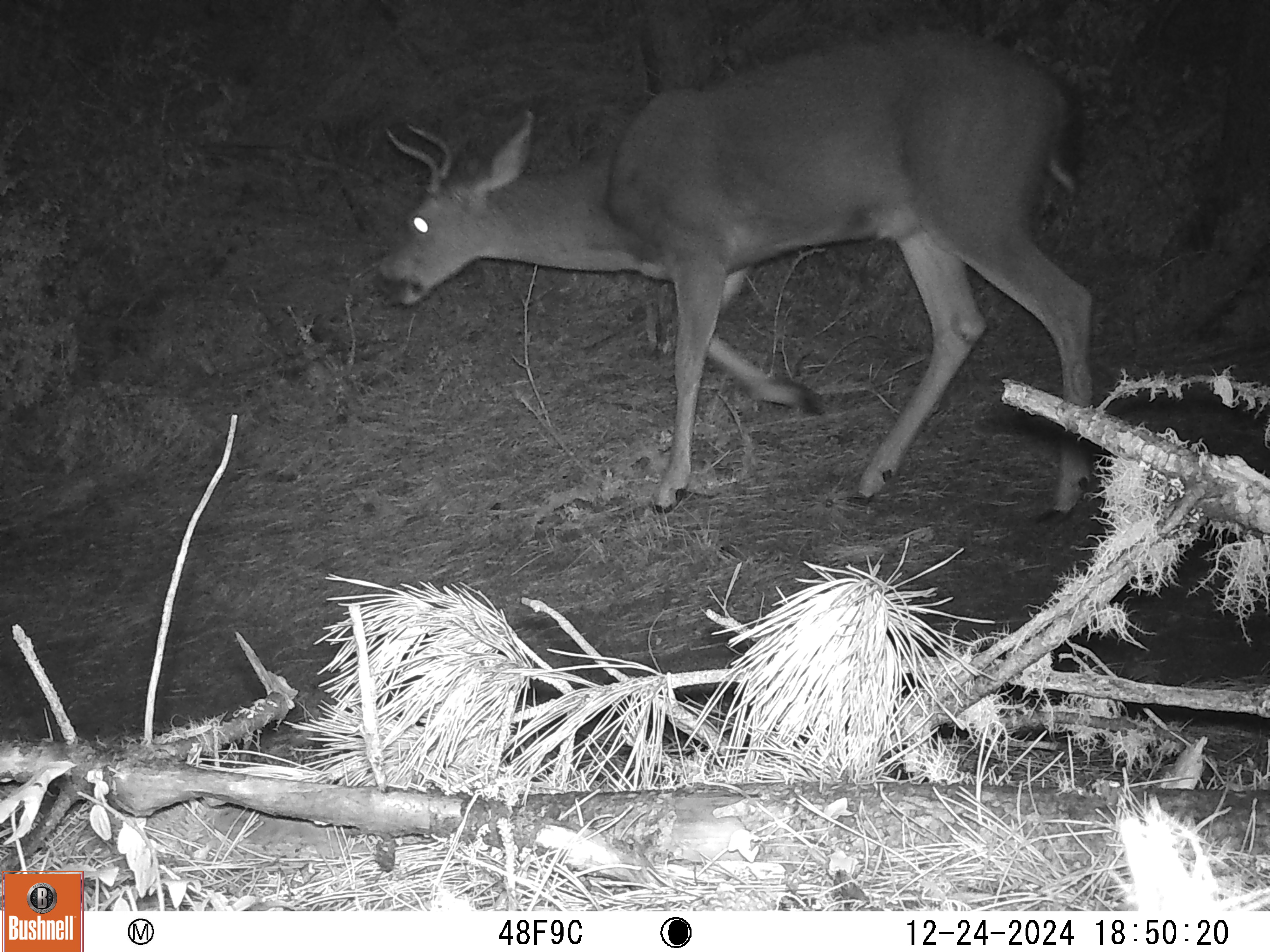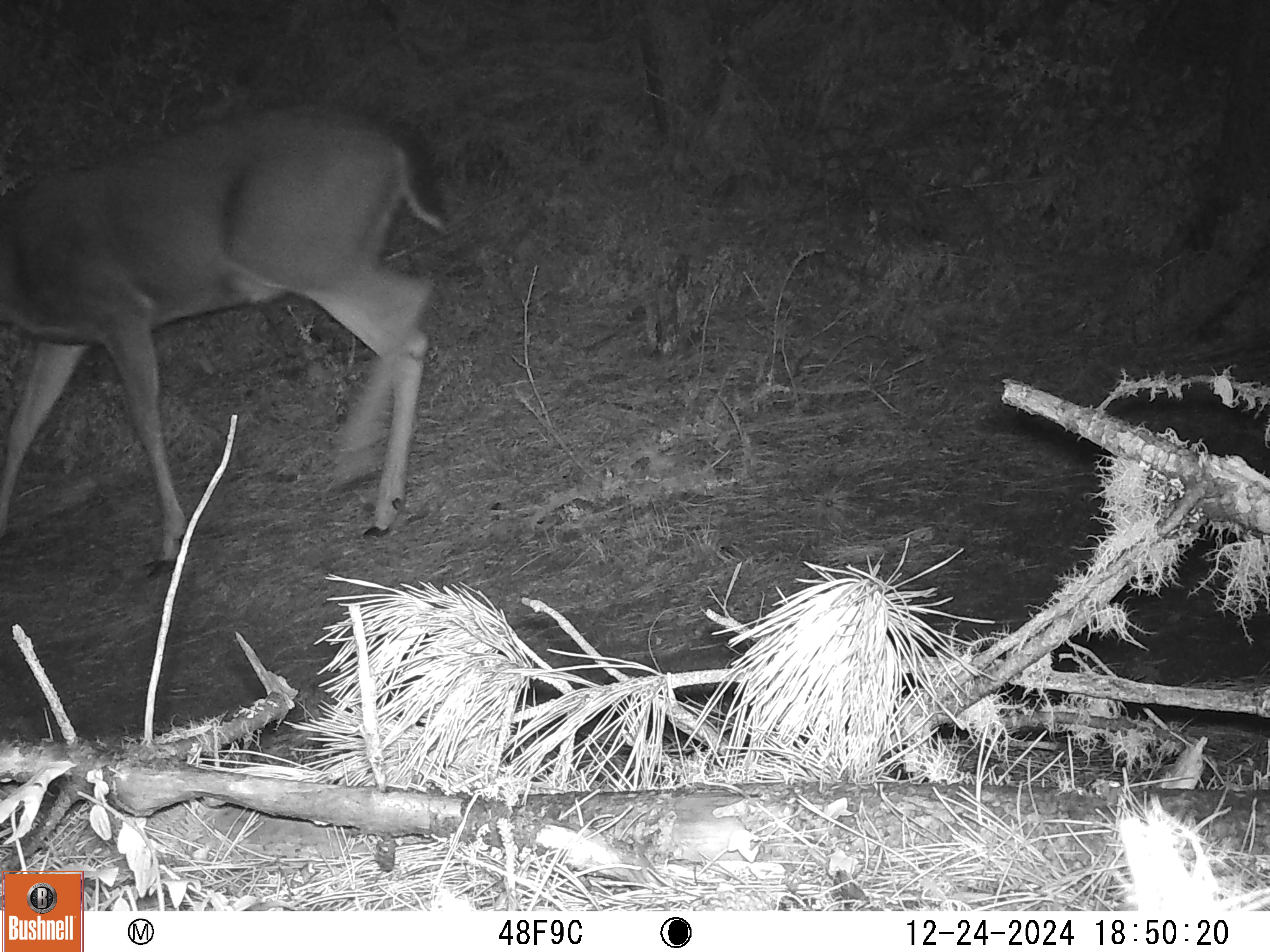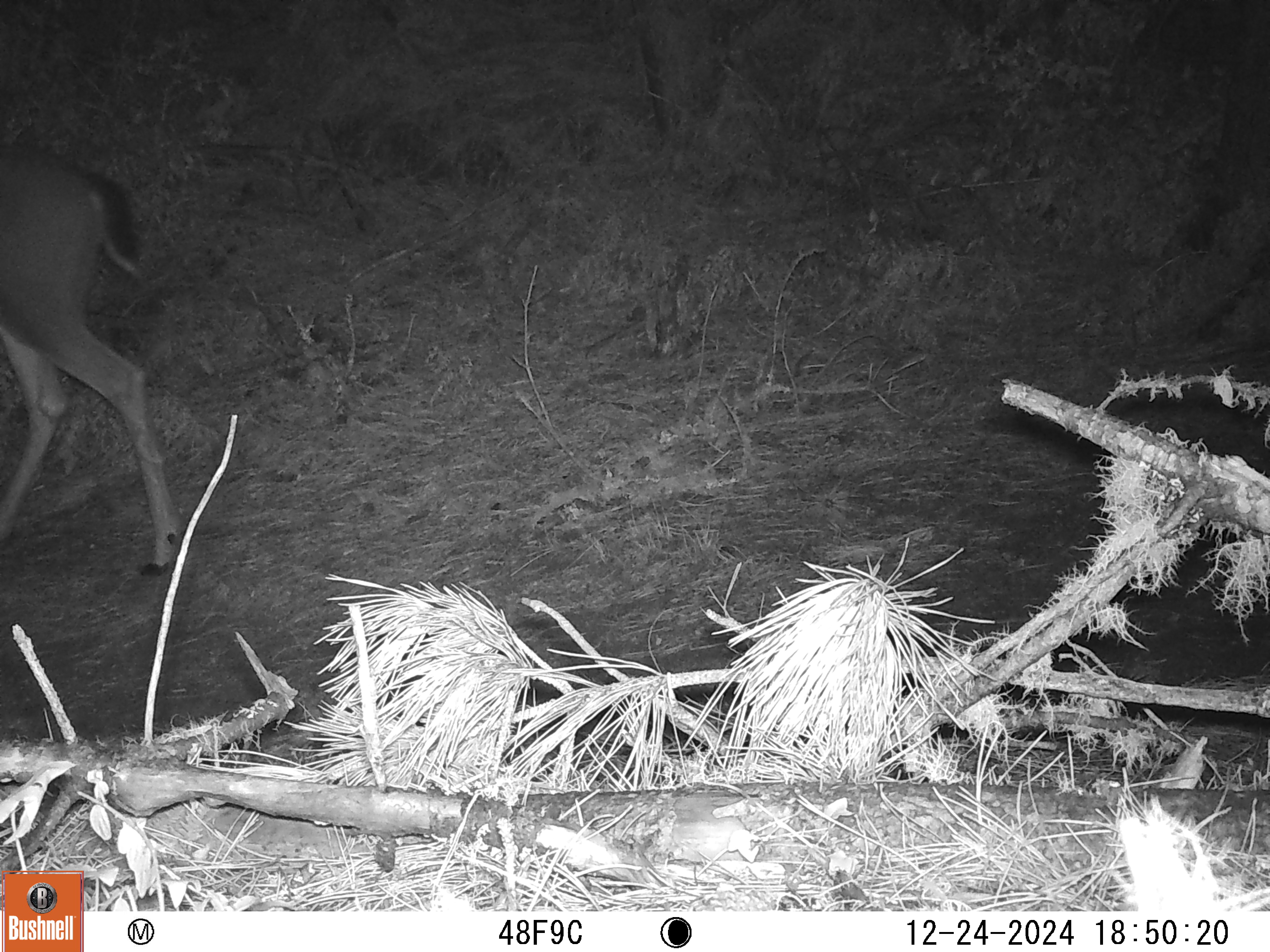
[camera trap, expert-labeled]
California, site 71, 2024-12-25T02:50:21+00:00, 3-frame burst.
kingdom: Animalia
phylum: Chordata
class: Mammalia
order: Artiodactyla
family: Cervidae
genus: Odocoileus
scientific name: Odocoileus hemionus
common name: mule deer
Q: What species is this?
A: Mule deer (Odocoileus hemionus).